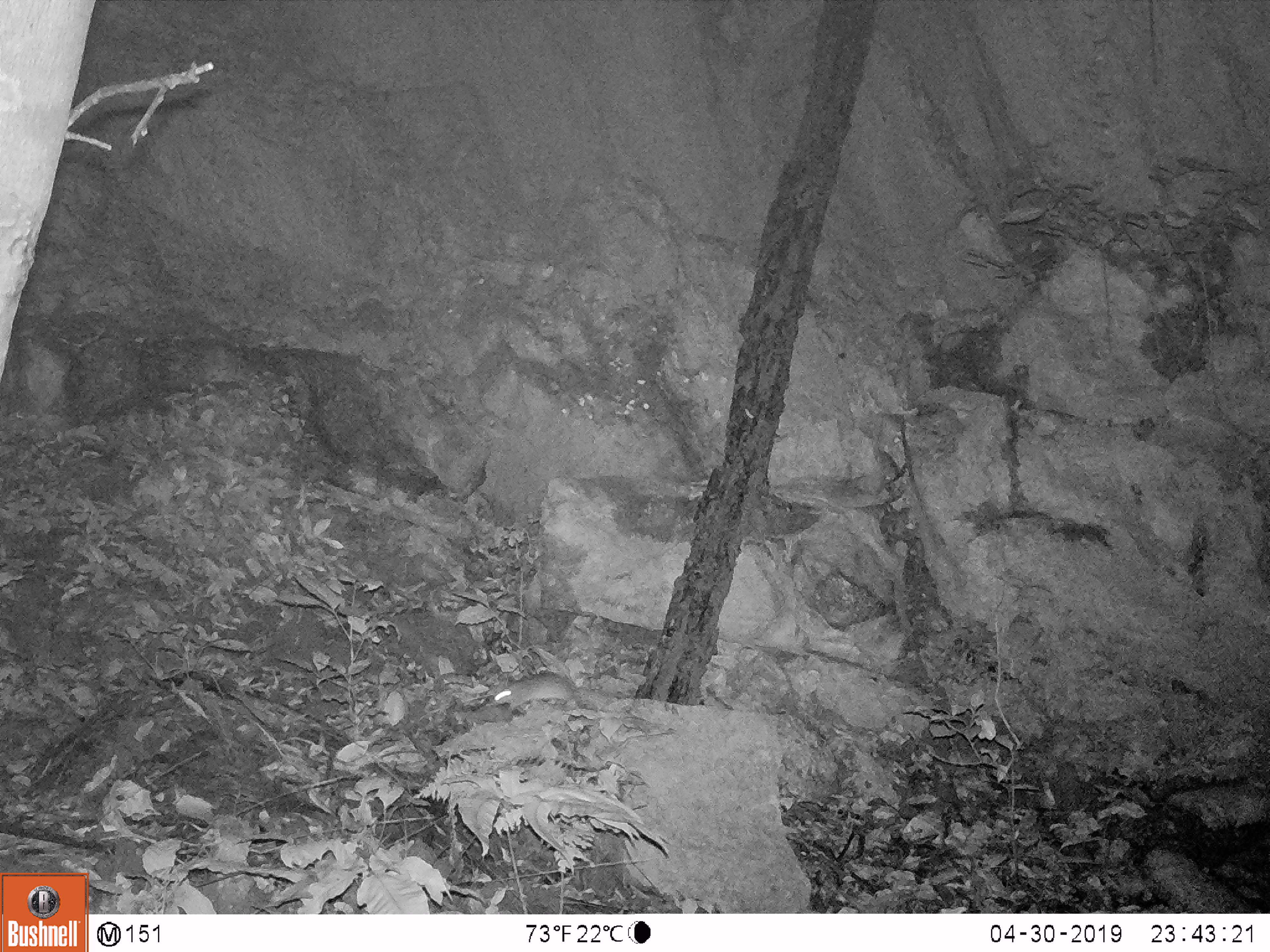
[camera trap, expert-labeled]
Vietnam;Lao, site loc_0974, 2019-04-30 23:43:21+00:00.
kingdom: Animalia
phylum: Chordata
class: Mammalia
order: Rodentia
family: Muridae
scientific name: Muridae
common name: old-world mice and rats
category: unidentified murid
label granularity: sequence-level